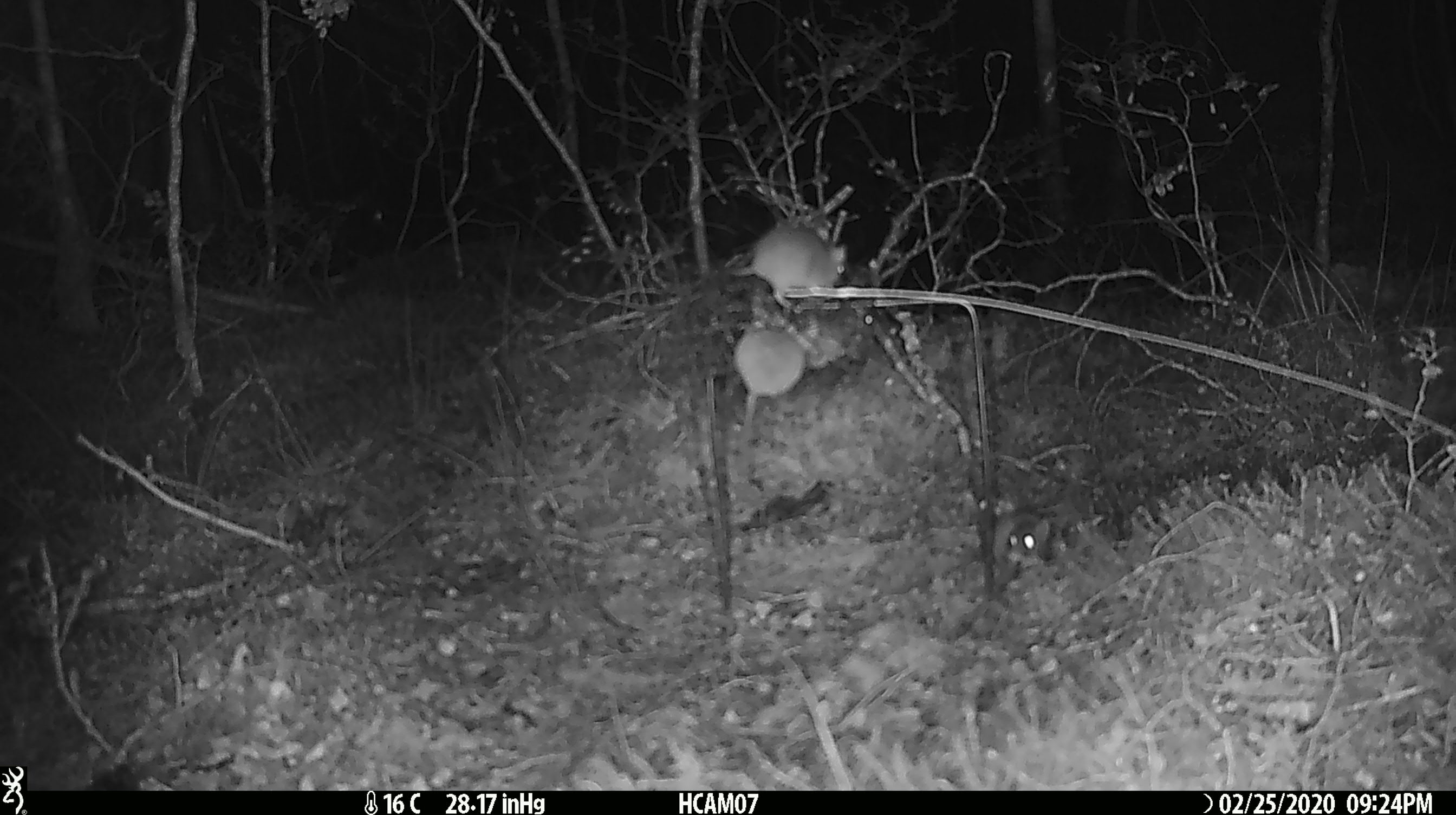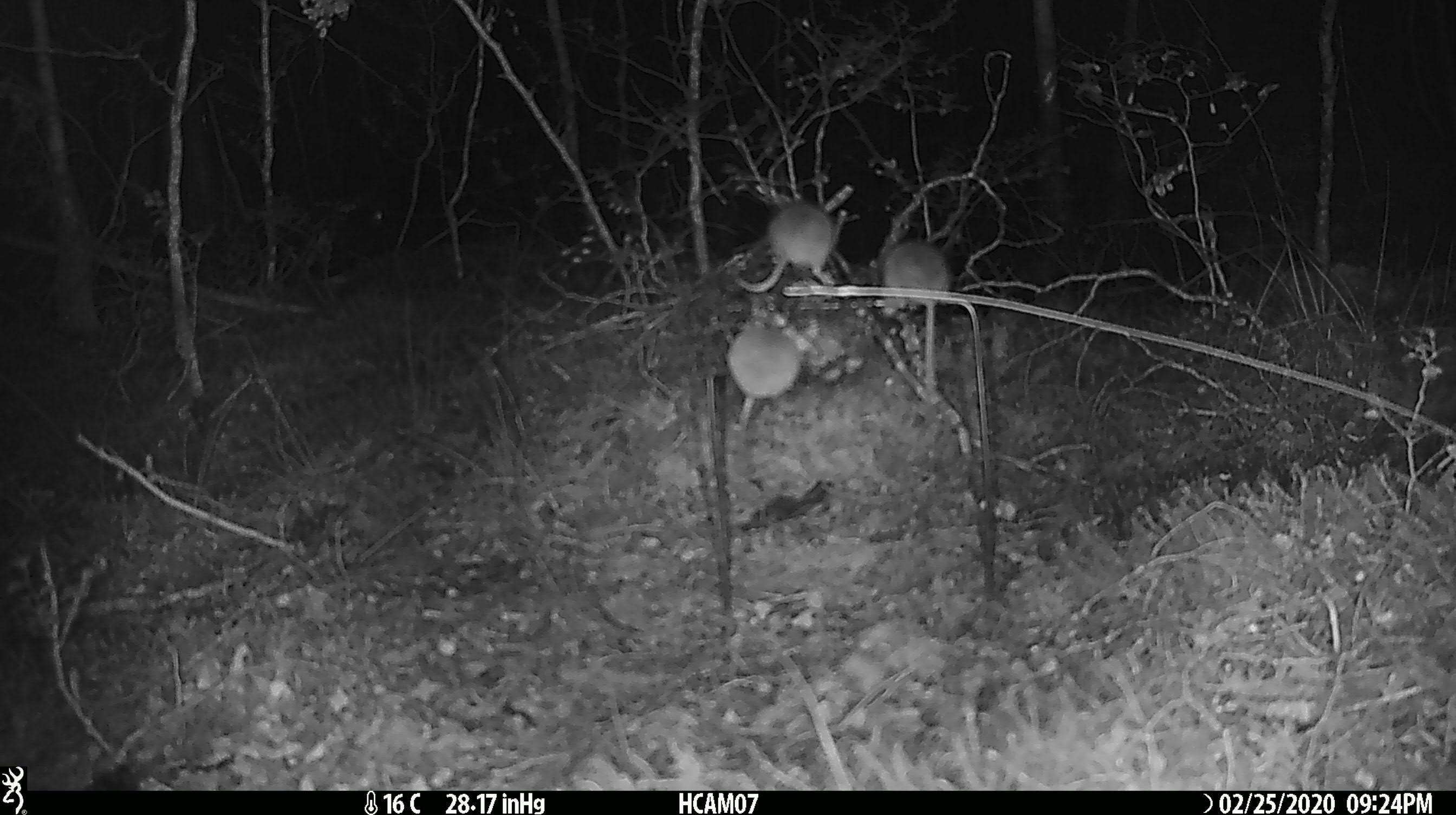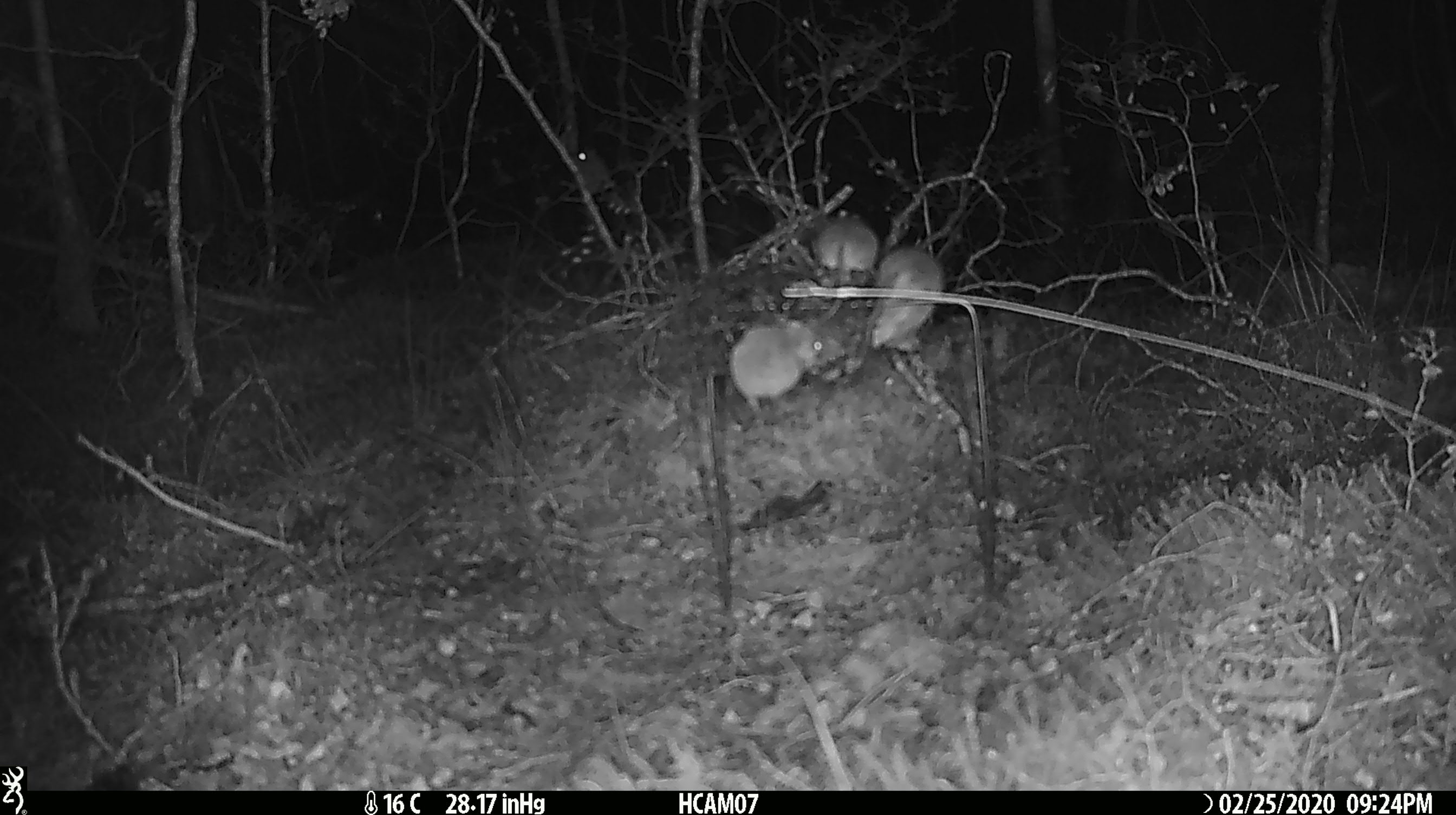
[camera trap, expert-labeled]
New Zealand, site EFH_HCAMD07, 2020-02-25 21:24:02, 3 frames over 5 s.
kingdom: Animalia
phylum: Chordata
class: Mammalia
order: Rodentia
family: Muridae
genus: Mus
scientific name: Mus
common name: mouse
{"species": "mouse (Mus)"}